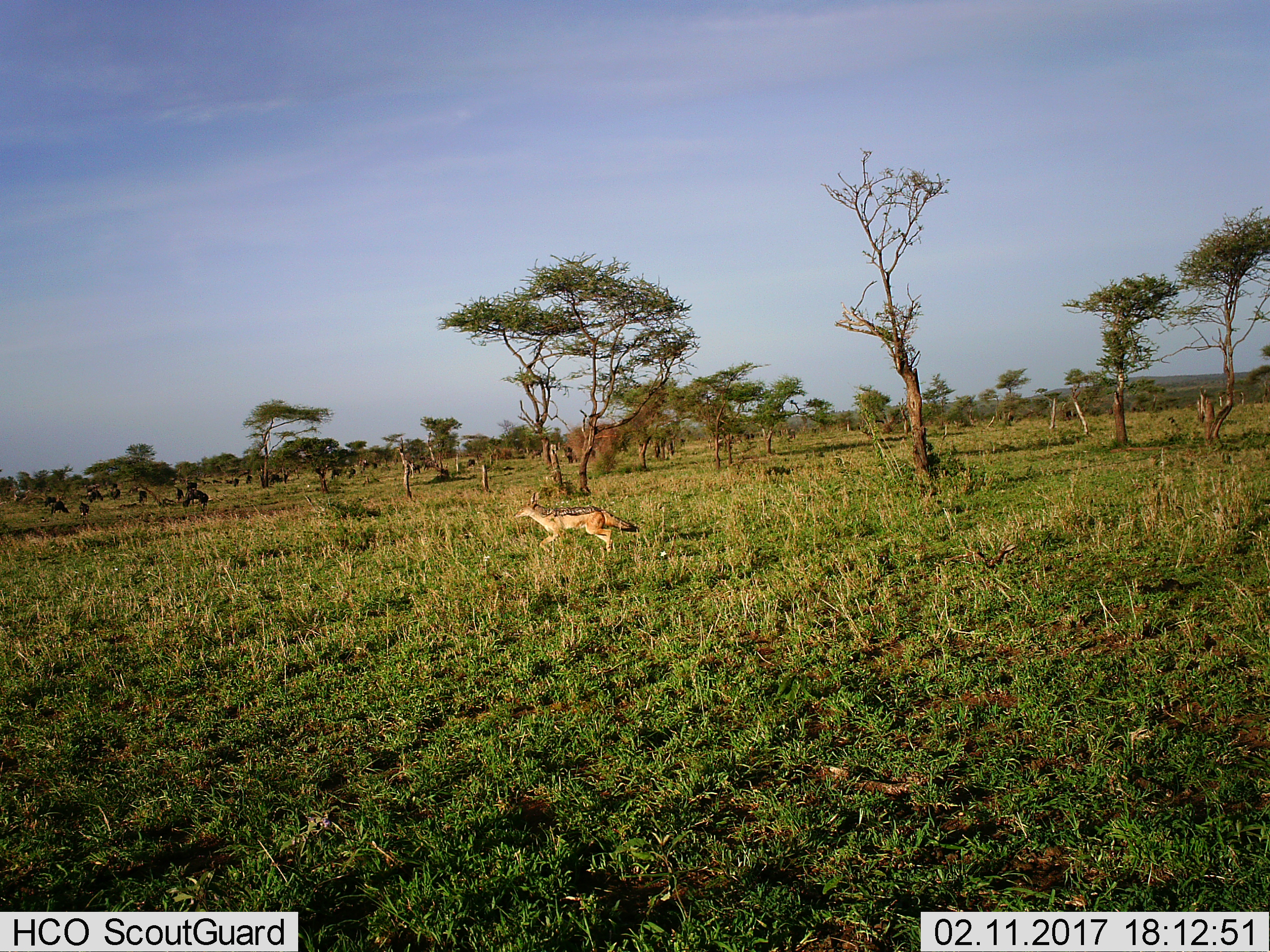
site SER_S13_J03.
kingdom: Animalia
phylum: Chordata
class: Mammalia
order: Carnivora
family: Canidae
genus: Lupulella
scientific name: Lupulella mesomelas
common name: black-backed jackal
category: jackalblackbacked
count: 1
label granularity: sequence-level